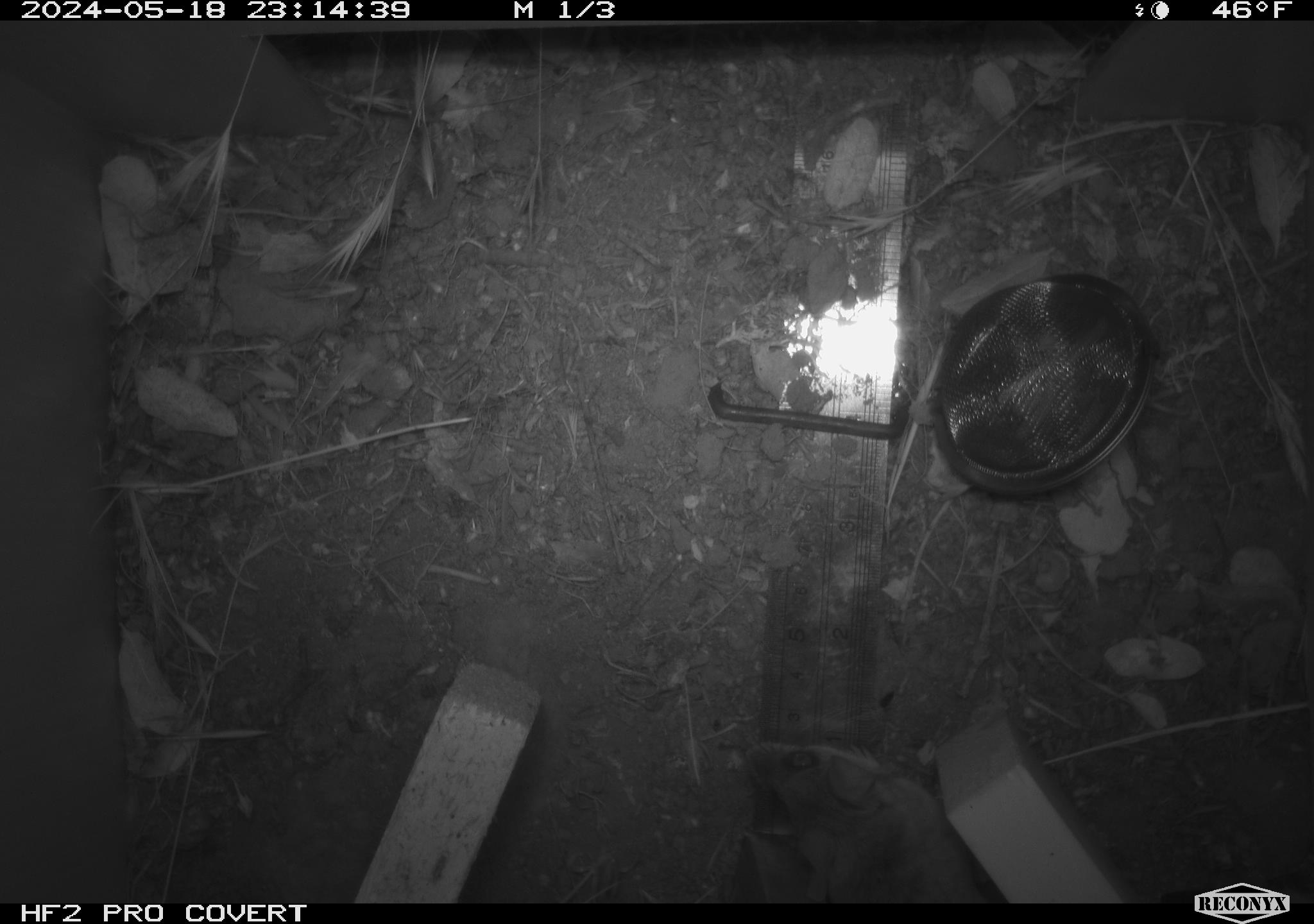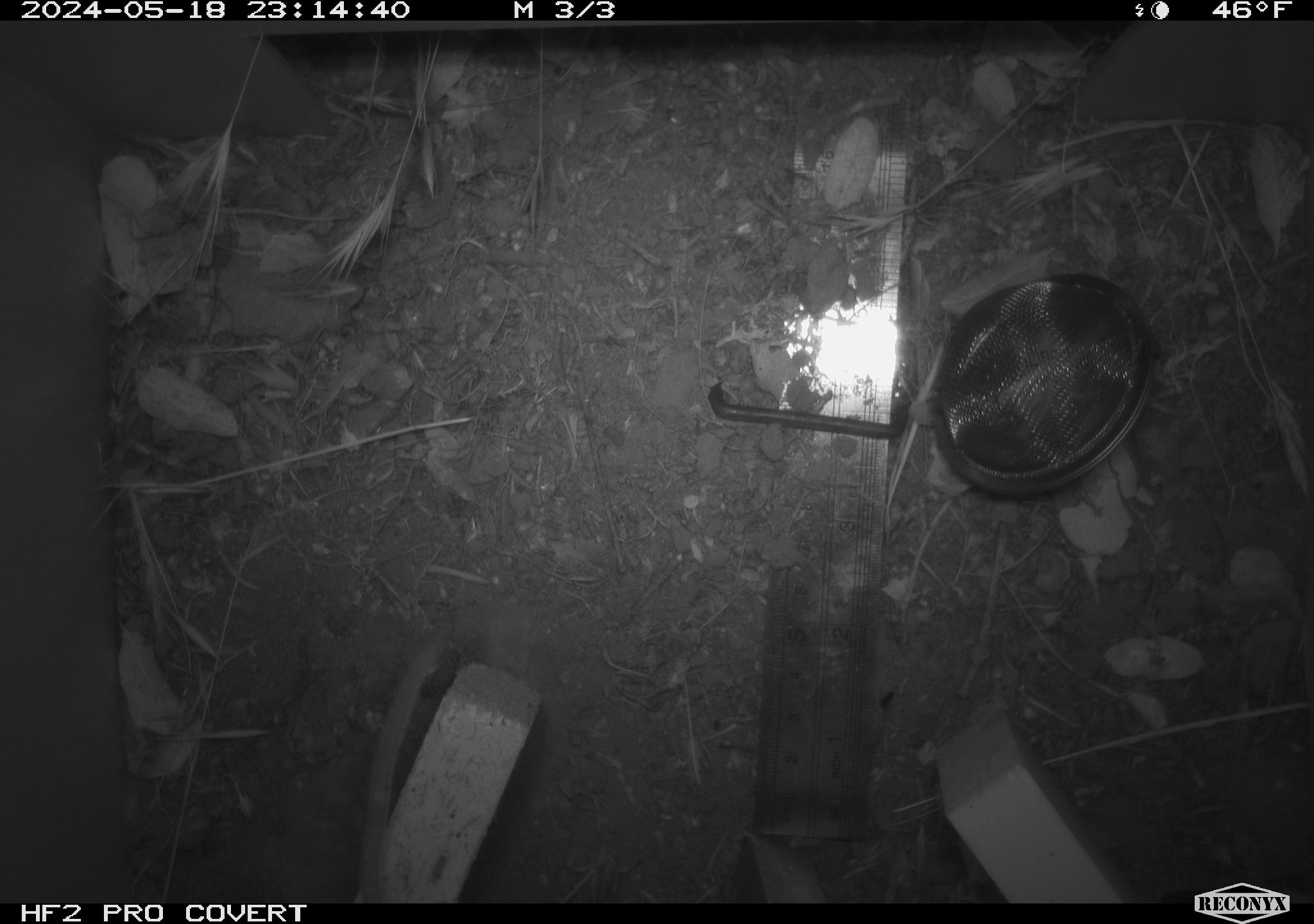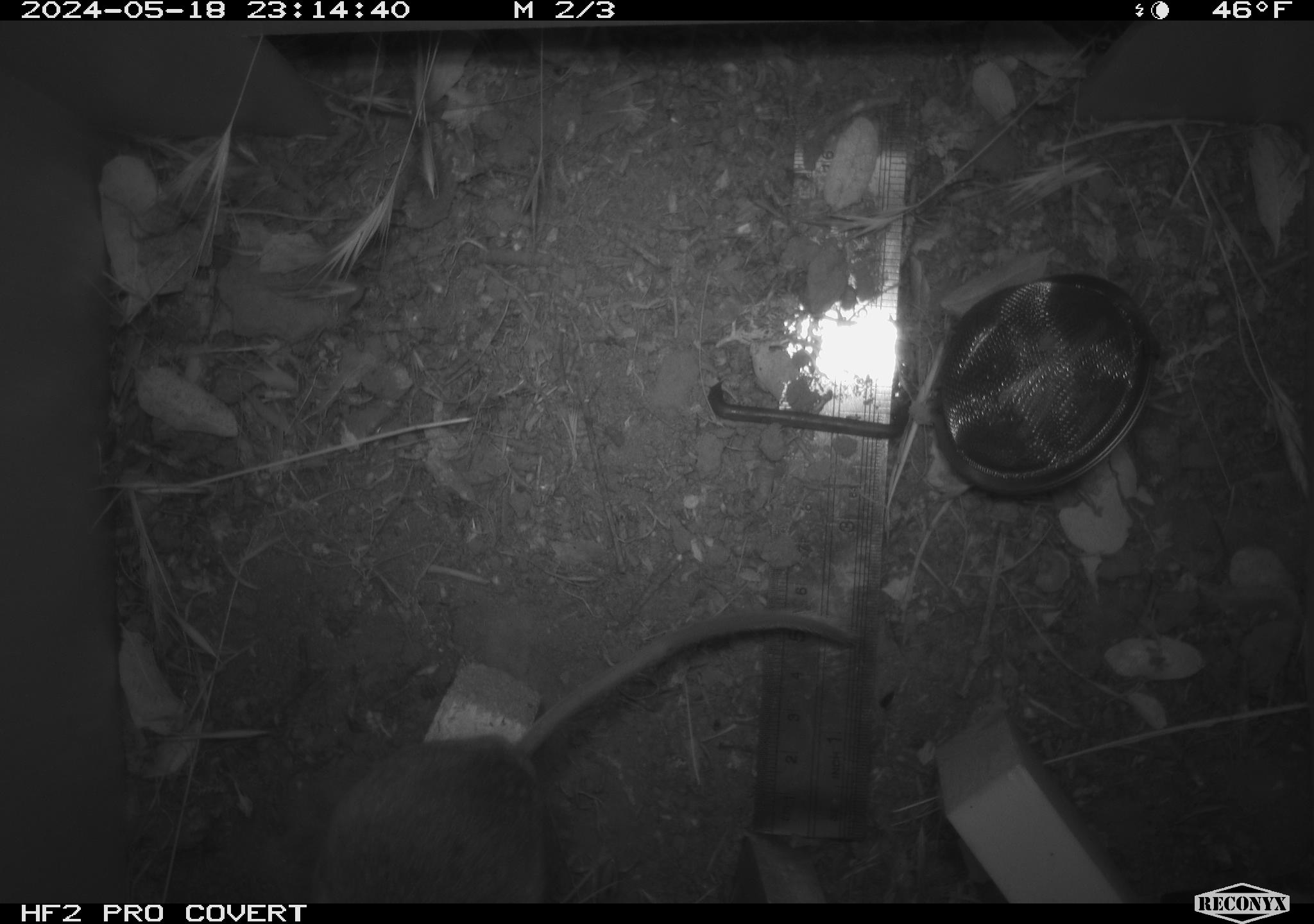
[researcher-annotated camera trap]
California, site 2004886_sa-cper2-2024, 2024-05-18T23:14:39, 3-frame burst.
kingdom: Animalia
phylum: Chordata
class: Mammalia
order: Rodentia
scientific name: Rodentia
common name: rodent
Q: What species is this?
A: Rodent (Rodentia).